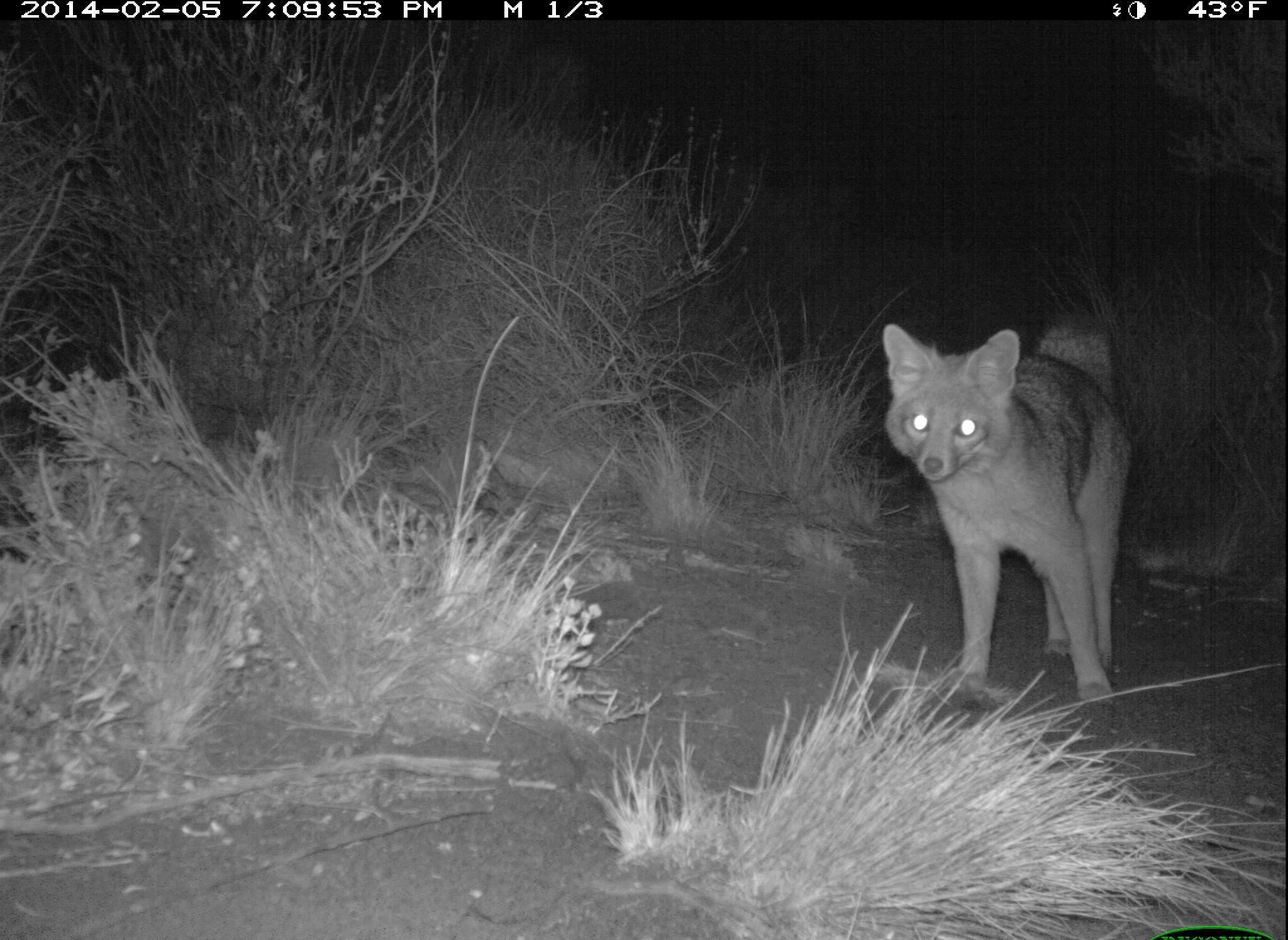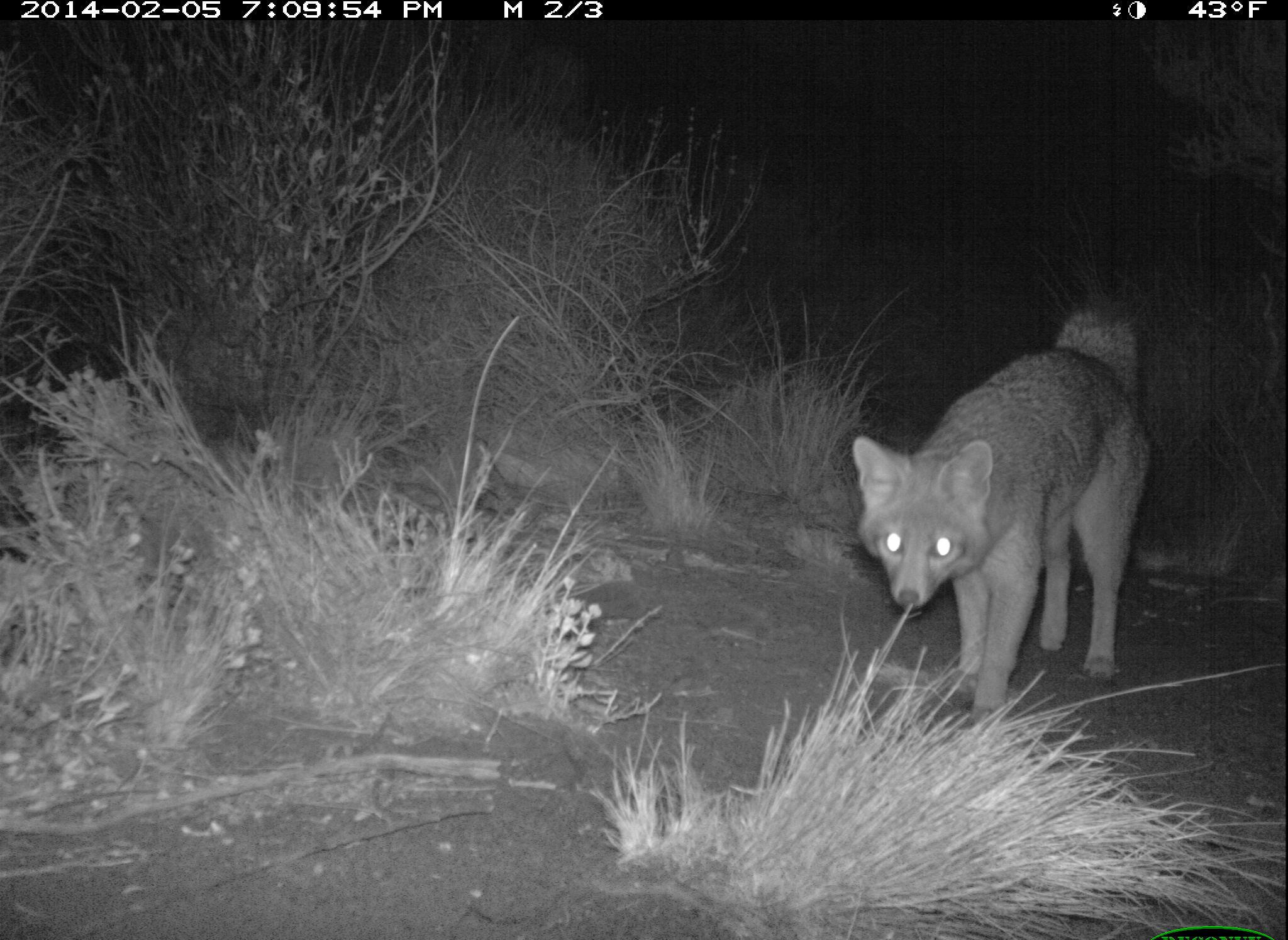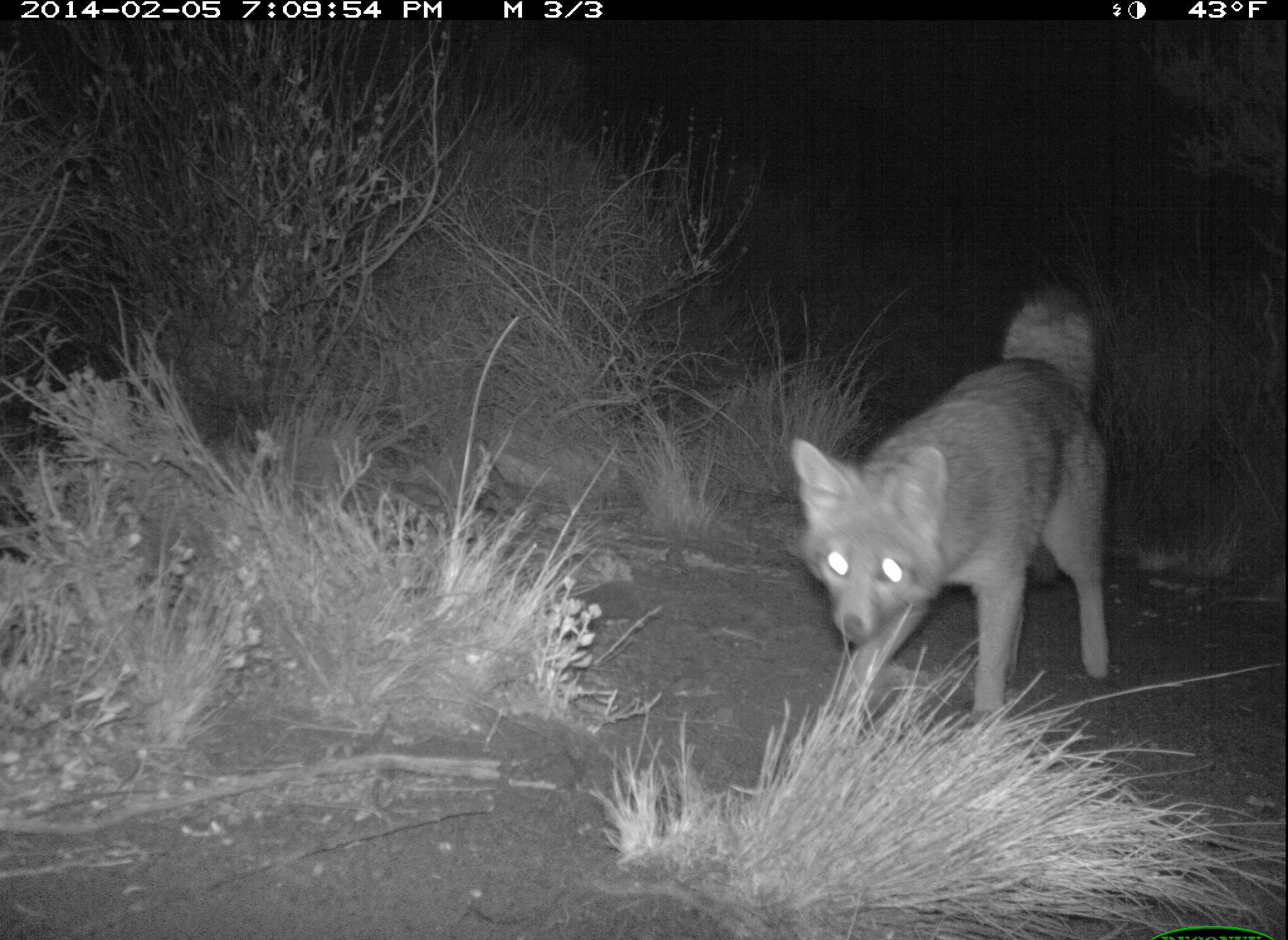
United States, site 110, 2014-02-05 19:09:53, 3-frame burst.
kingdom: Animalia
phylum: Chordata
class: Mammalia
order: Carnivora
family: Canidae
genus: Urocyon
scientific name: Urocyon cinereoargenteus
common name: gray fox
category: fox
Fox (gray fox) (Urocyon cinereoargenteus).